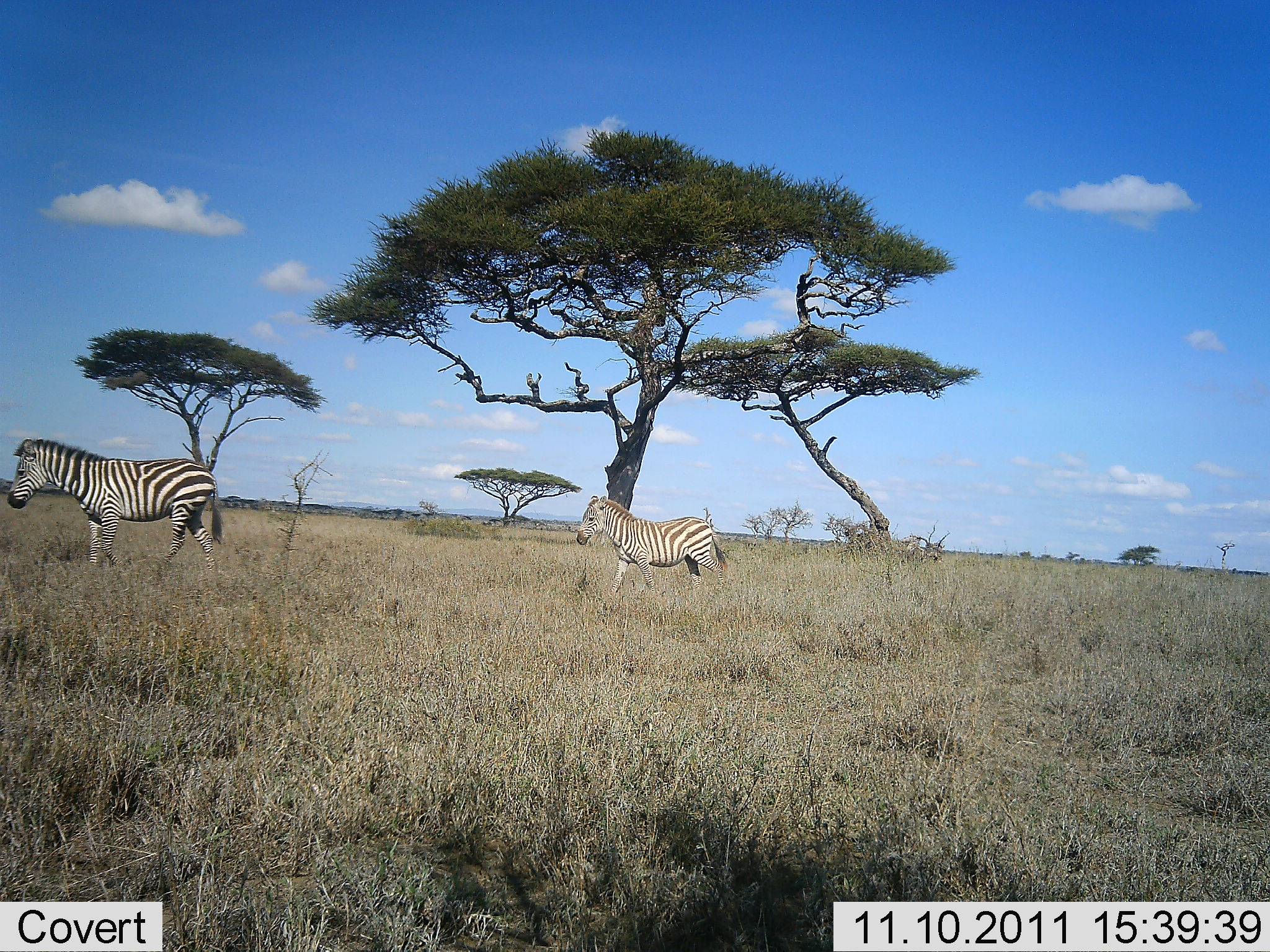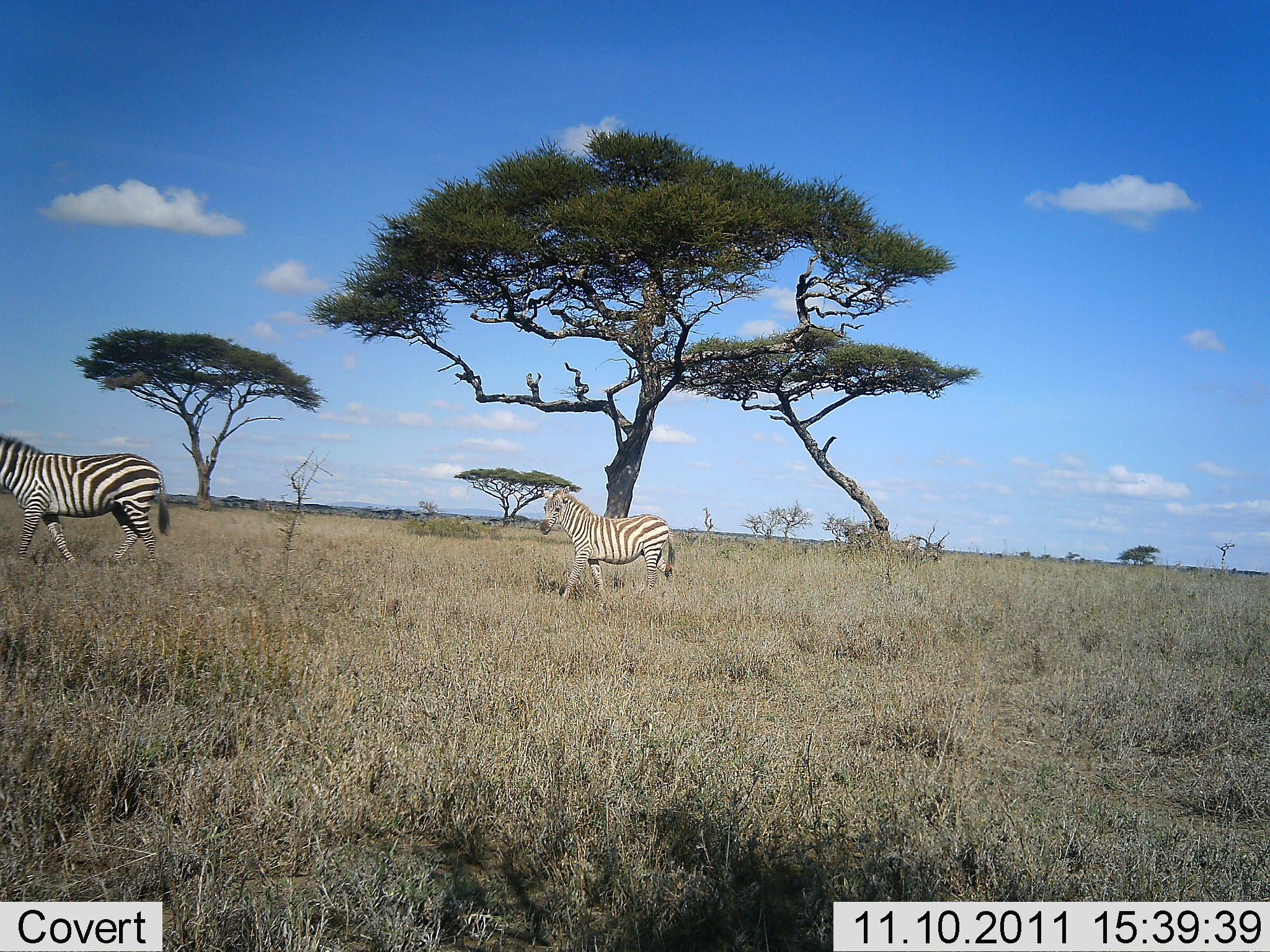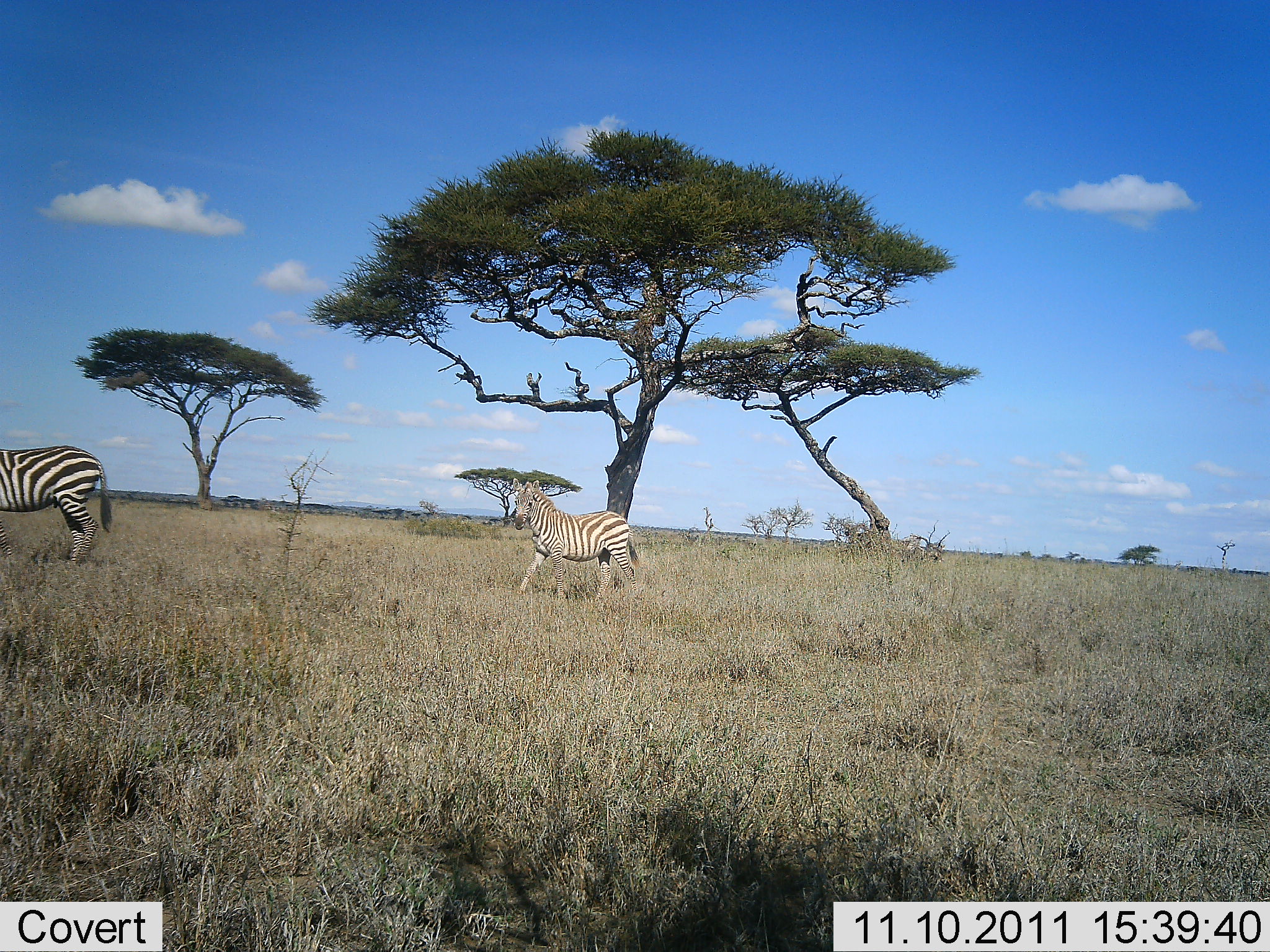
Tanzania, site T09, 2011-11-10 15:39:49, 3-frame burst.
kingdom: Animalia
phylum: Chordata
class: Mammalia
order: Perissodactyla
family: Equidae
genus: Equus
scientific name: Equus quagga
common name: plains zebra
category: zebra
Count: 2.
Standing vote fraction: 0%.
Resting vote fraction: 0%.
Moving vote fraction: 100%.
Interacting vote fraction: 0%.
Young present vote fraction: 14%.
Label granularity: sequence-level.